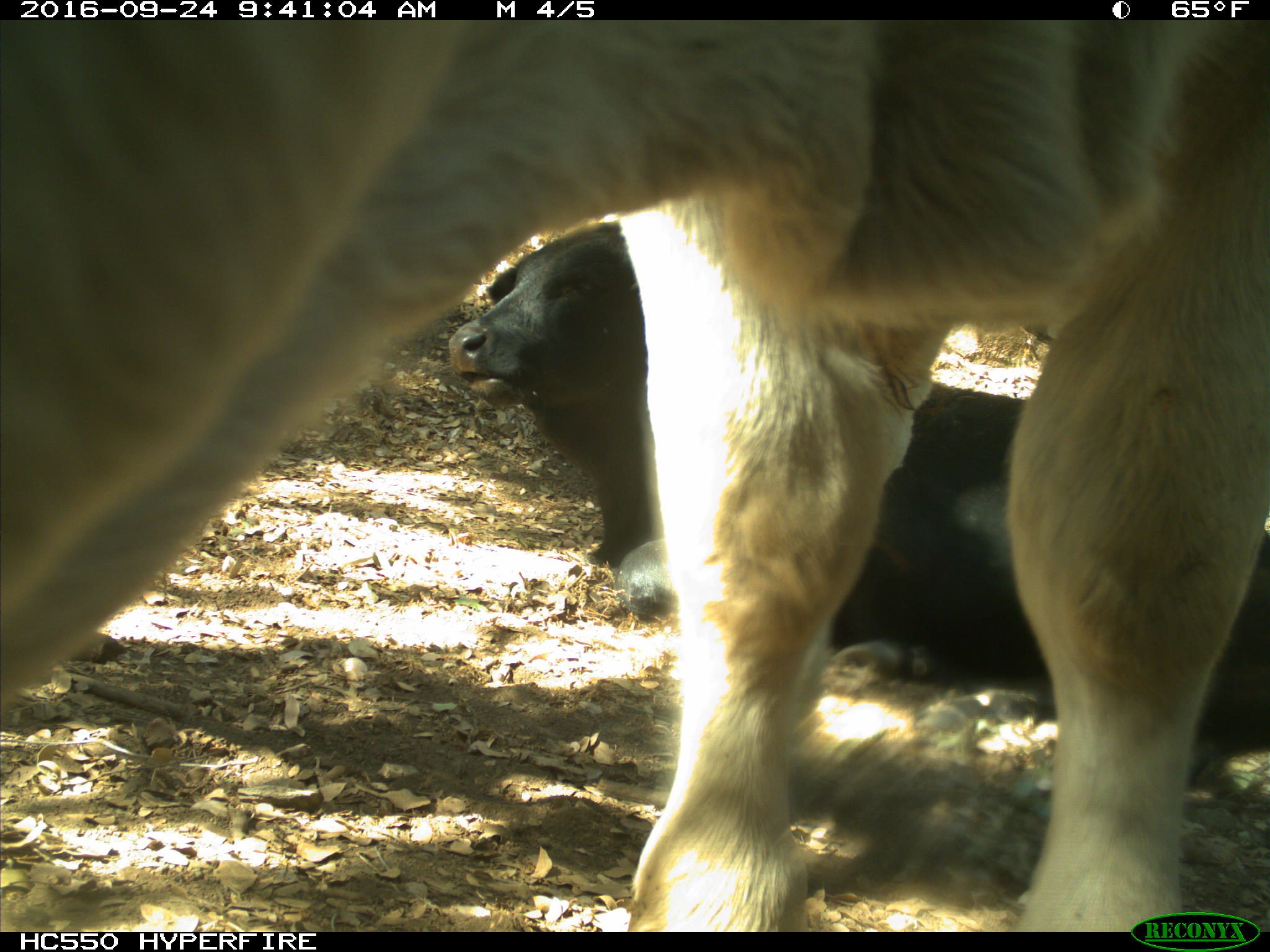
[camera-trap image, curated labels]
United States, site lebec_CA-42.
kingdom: Animalia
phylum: Chordata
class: Mammalia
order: Artiodactyla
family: Bovidae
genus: Bos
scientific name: Bos taurus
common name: domestic cow